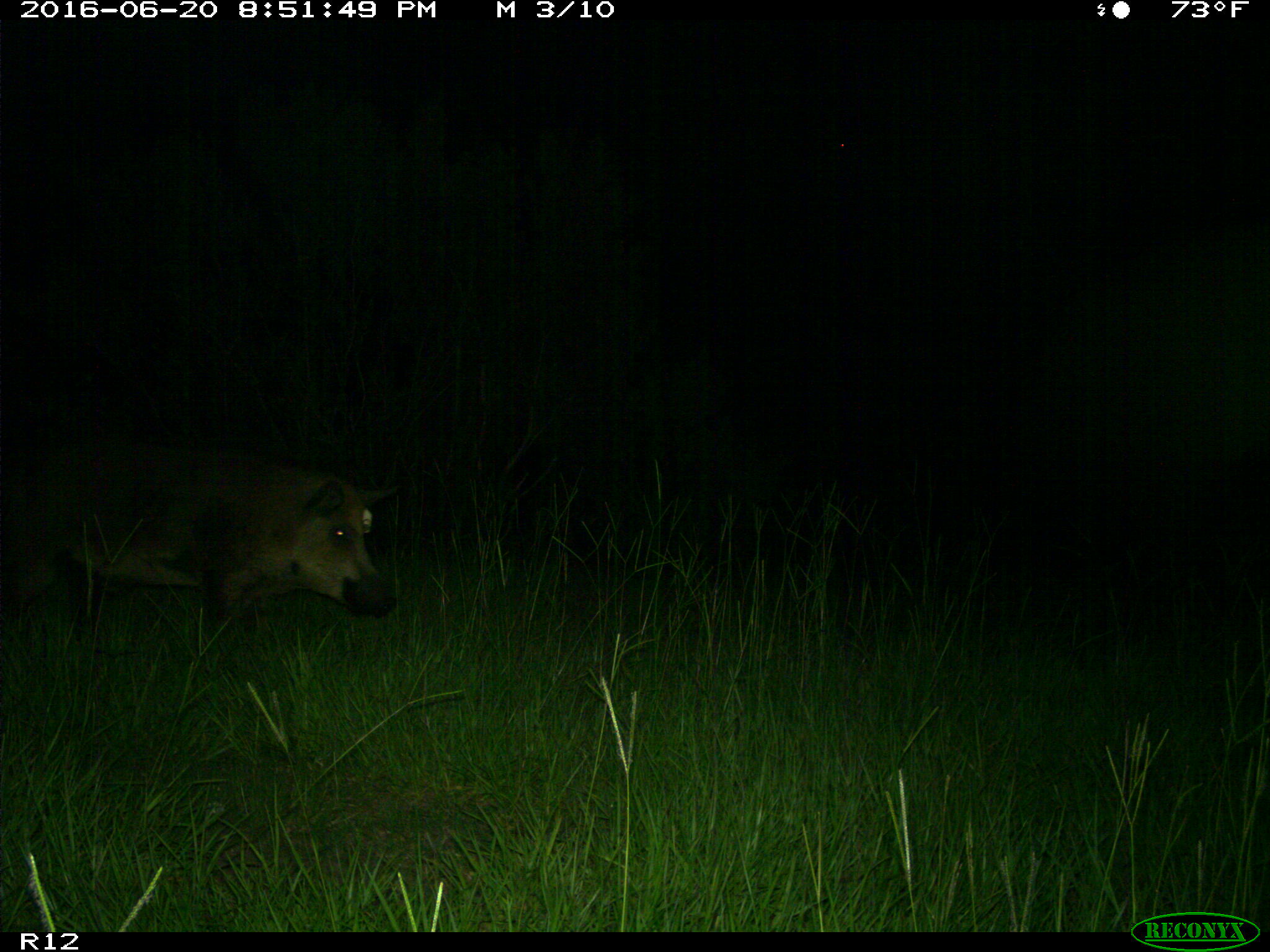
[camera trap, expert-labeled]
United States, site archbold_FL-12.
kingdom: Animalia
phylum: Chordata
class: Mammalia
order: Artiodactyla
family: Suidae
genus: Sus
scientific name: Sus scrofa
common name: wild boar